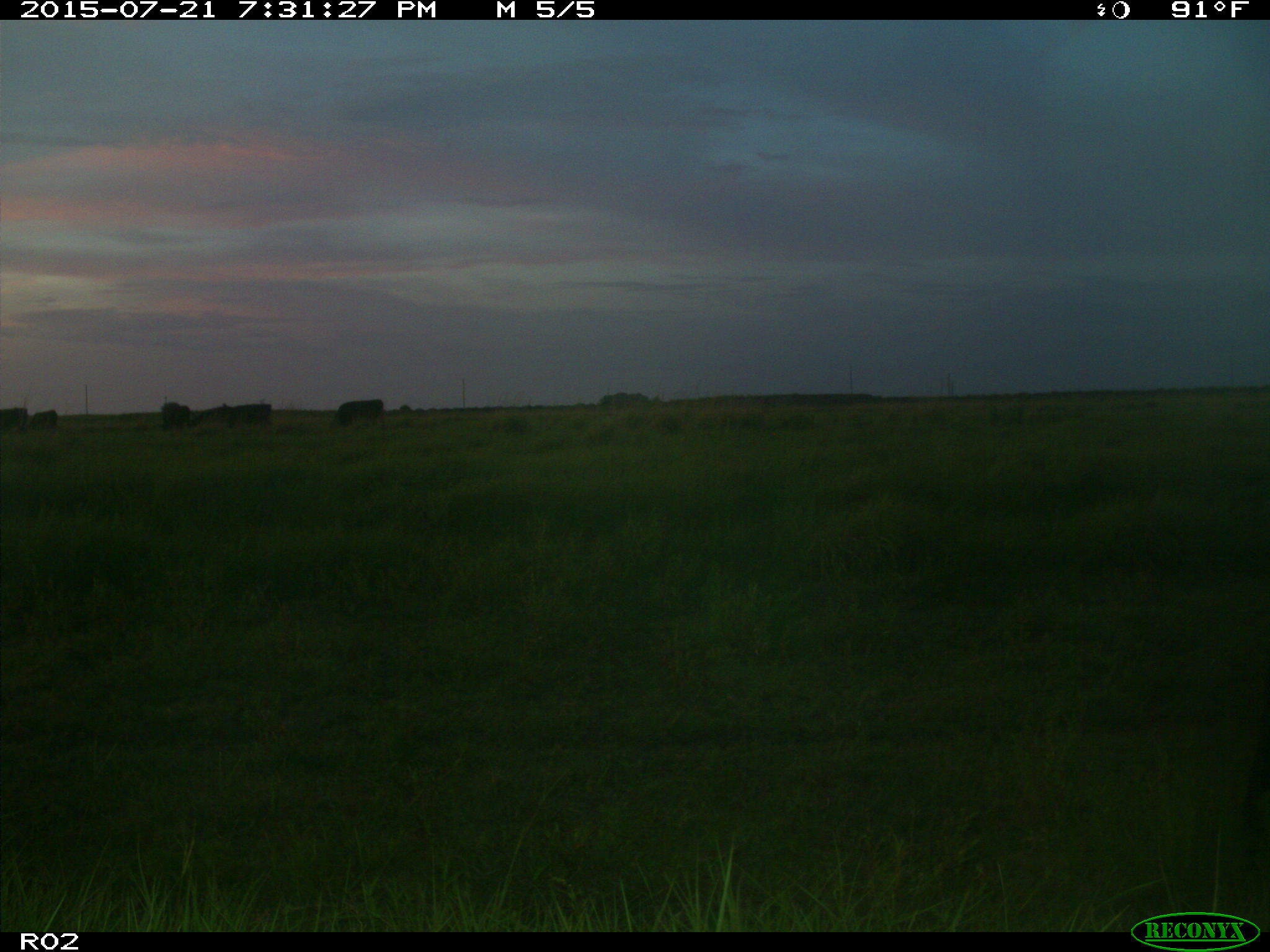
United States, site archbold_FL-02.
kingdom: Animalia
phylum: Chordata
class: Mammalia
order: Artiodactyla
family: Bovidae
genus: Bos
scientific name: Bos taurus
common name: domestic cow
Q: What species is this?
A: Bos taurus (domestic cow).